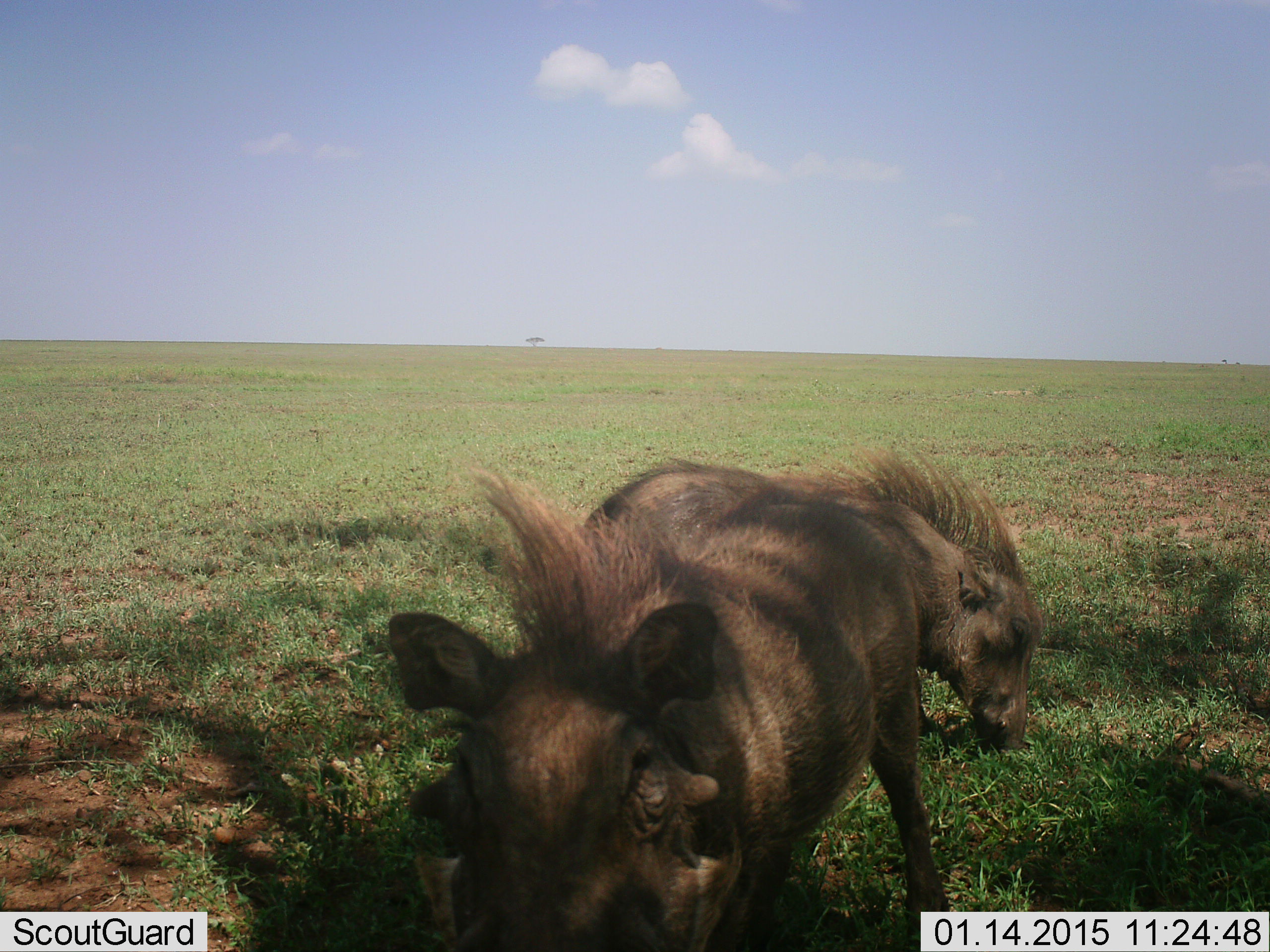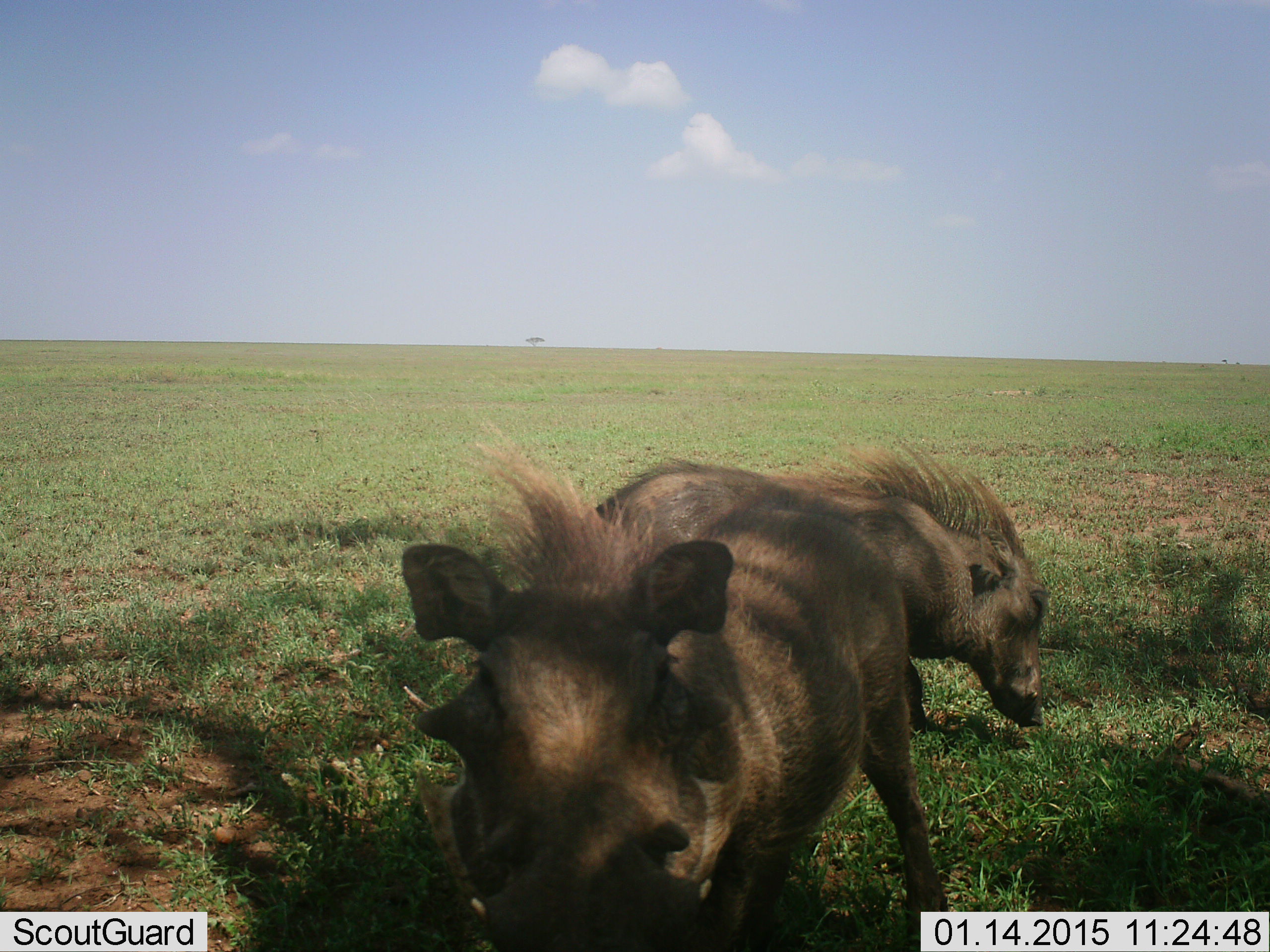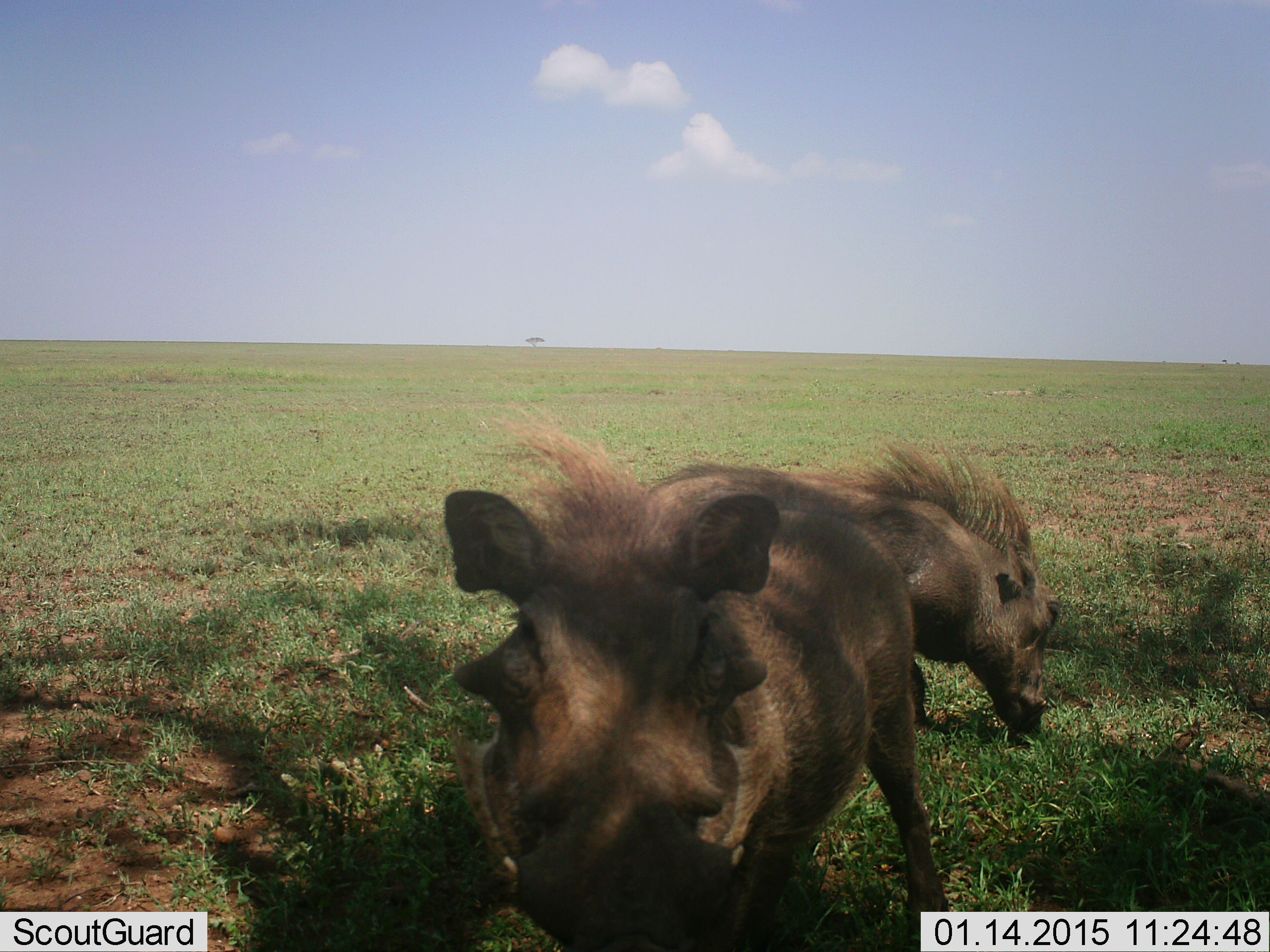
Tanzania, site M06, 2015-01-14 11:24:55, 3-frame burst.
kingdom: Animalia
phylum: Chordata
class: Mammalia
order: Artiodactyla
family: Suidae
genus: Phacochoerus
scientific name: Phacochoerus africanus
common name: warthog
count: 2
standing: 50%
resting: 0%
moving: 20%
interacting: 0%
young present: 10%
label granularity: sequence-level